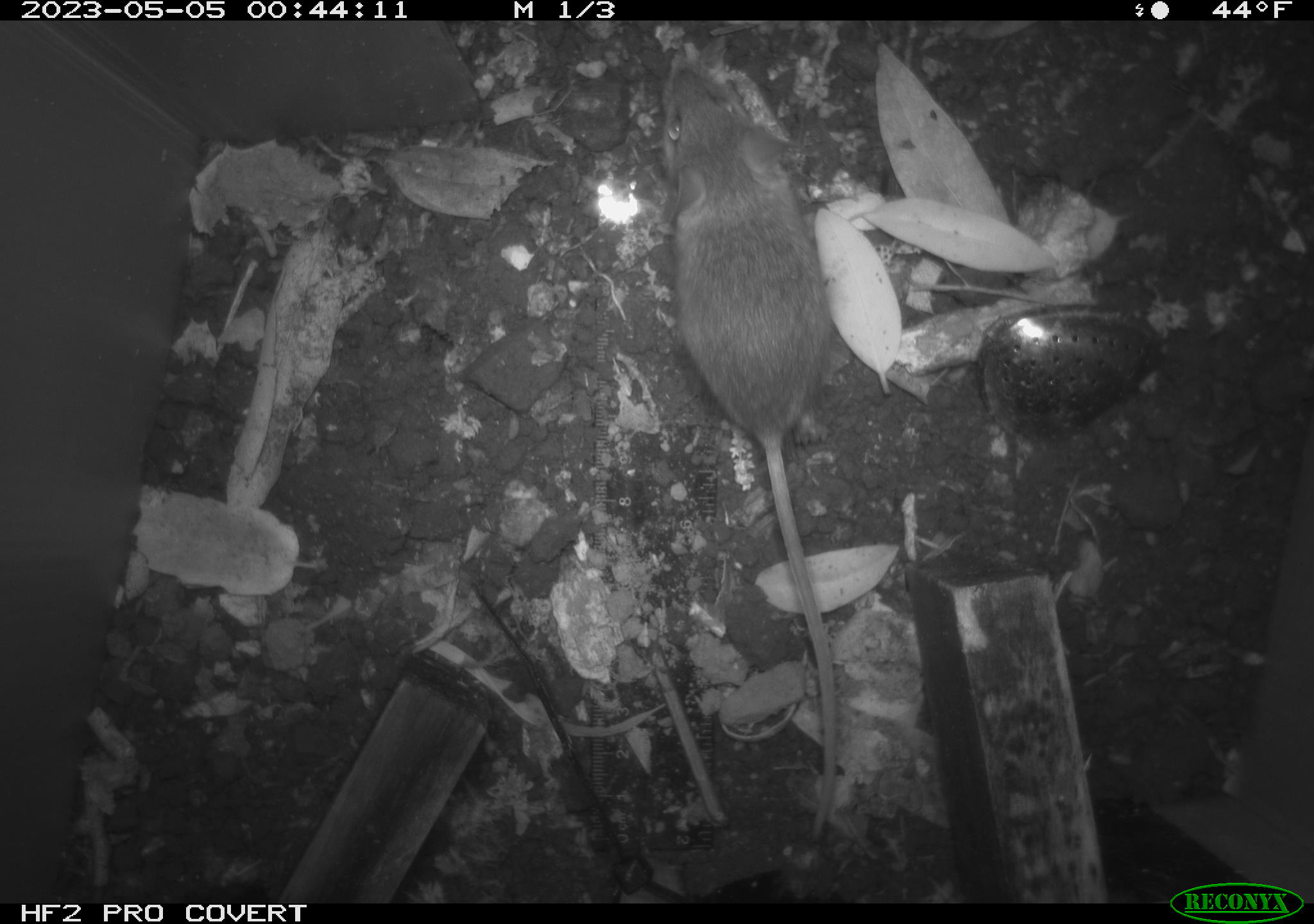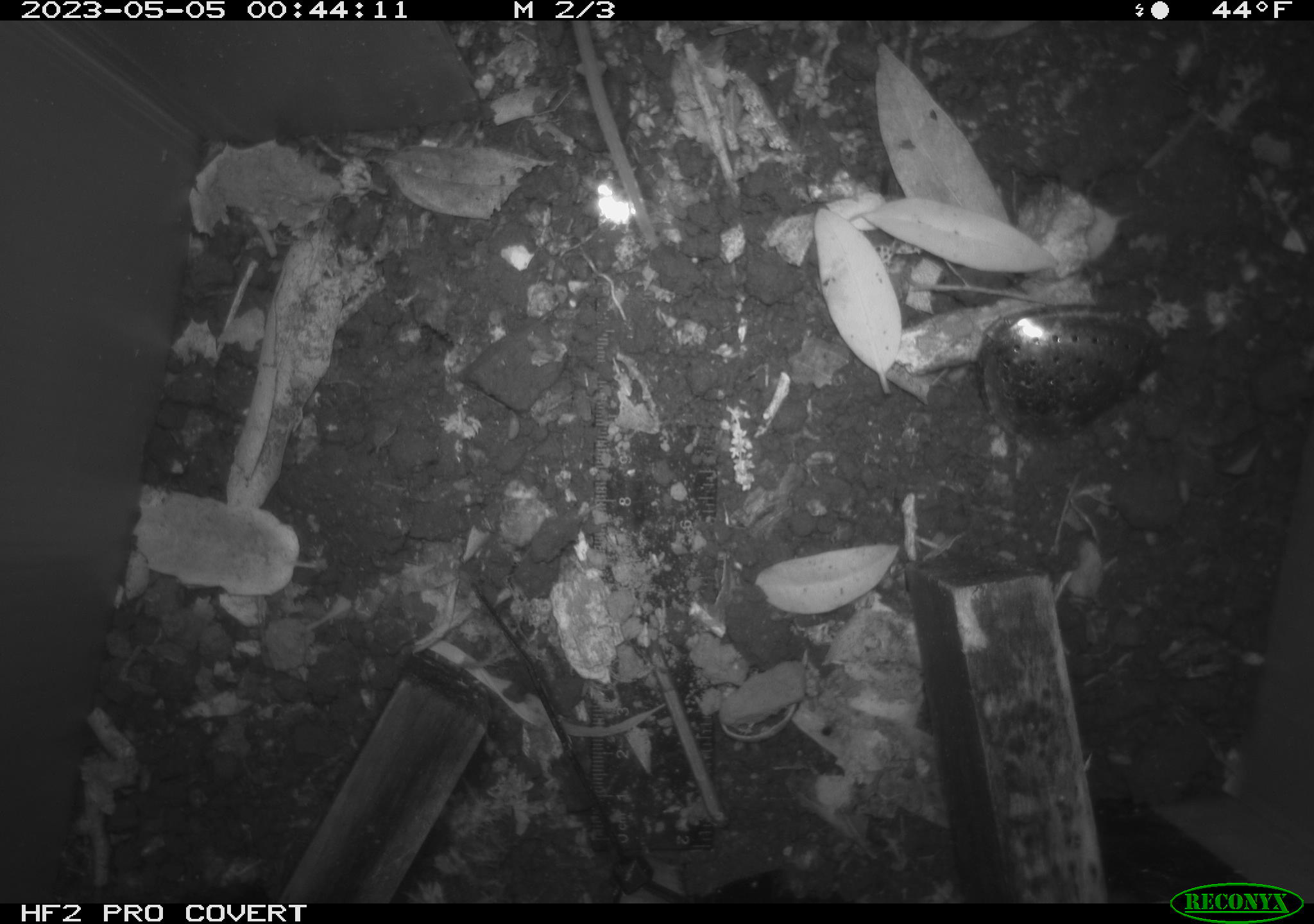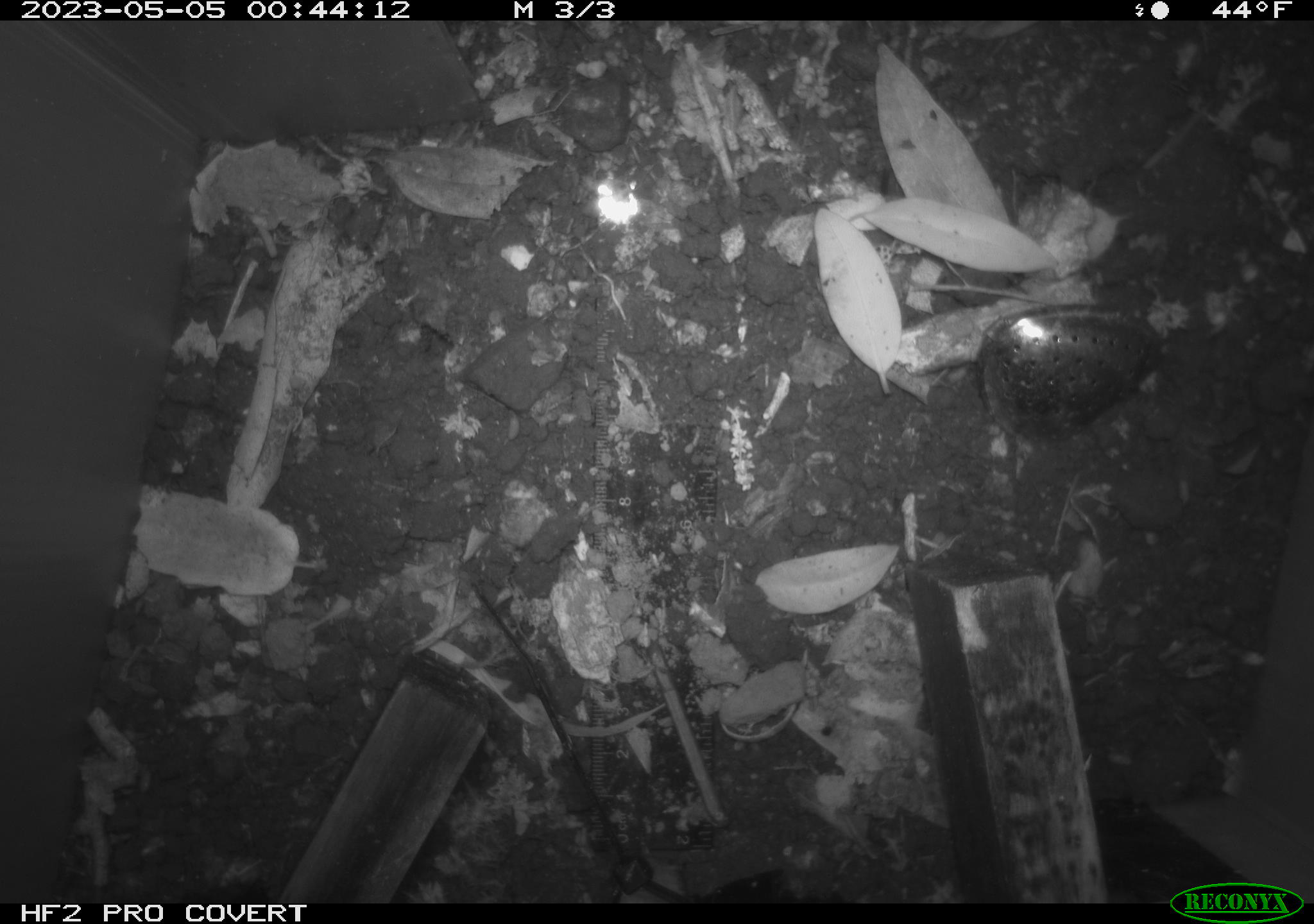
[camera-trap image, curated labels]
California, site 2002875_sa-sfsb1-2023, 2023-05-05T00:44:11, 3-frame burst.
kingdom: Animalia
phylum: Chordata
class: Mammalia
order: Rodentia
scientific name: Rodentia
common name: mouse species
Mouse species (Rodentia).